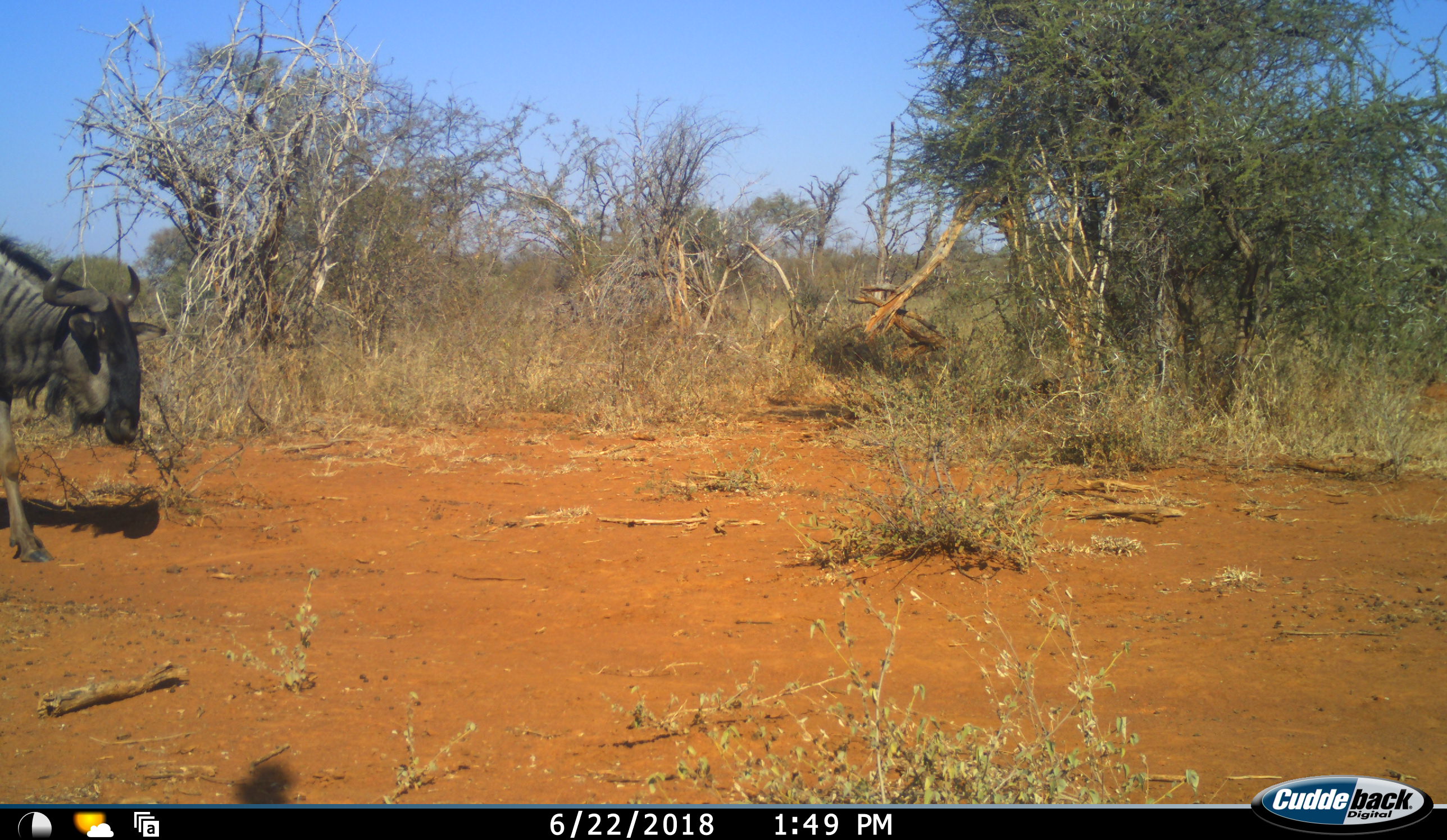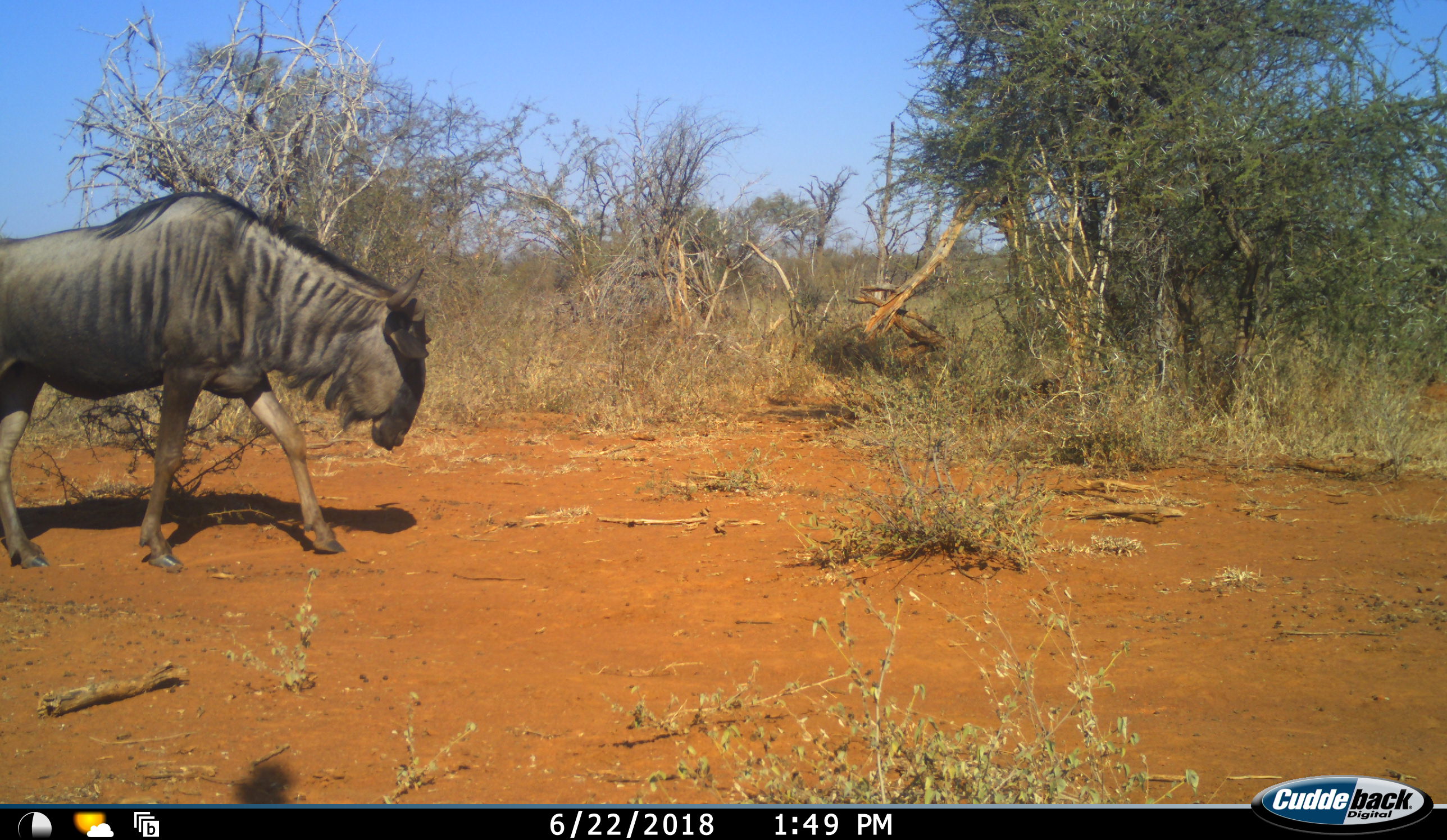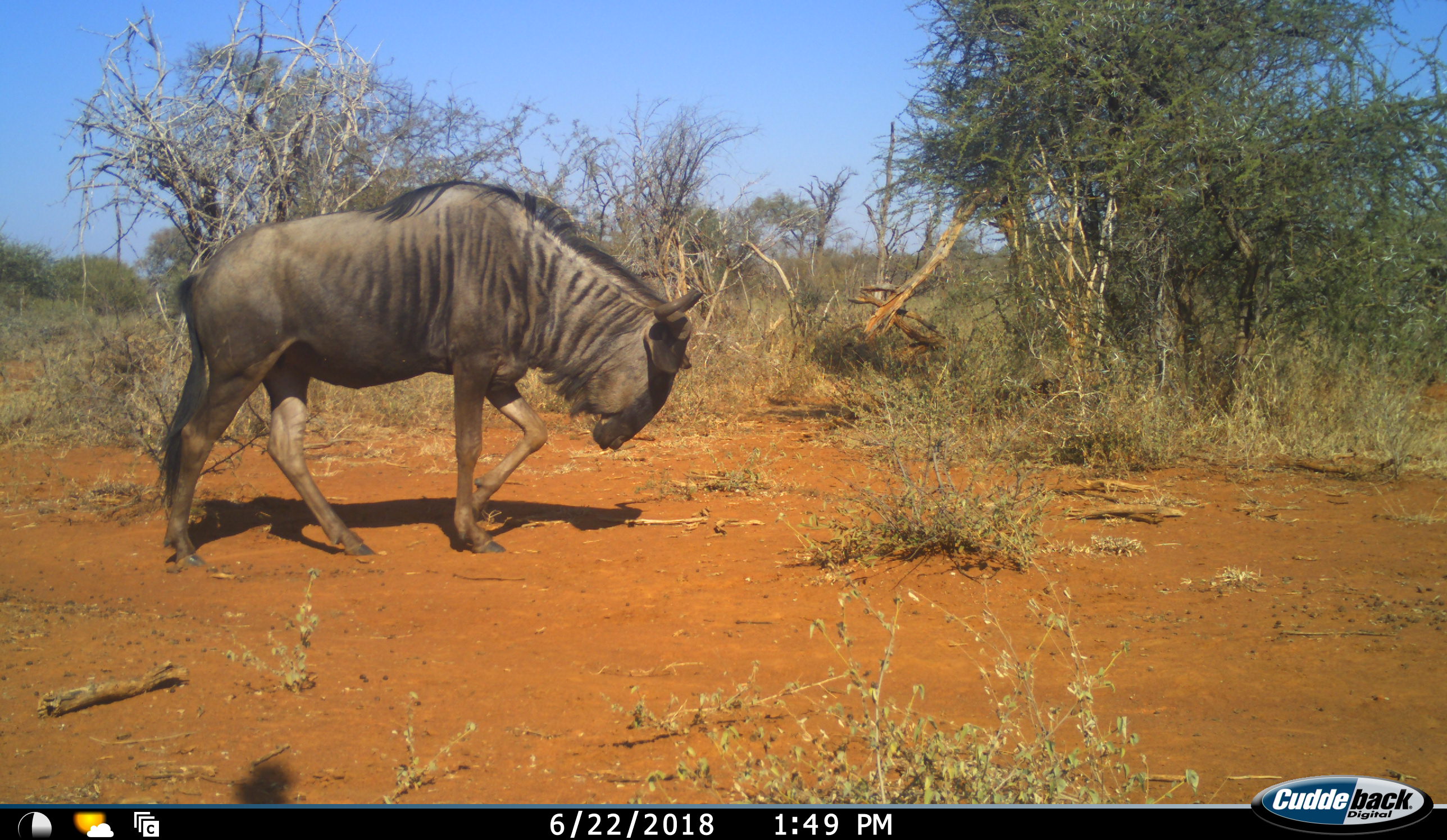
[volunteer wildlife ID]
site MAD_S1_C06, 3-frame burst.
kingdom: Animalia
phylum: Chordata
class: Mammalia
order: Artiodactyla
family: Bovidae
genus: Connochaetes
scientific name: Connochaetes taurinus taurinus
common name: blue wildebeest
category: wildebeestblue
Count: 1.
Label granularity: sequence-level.